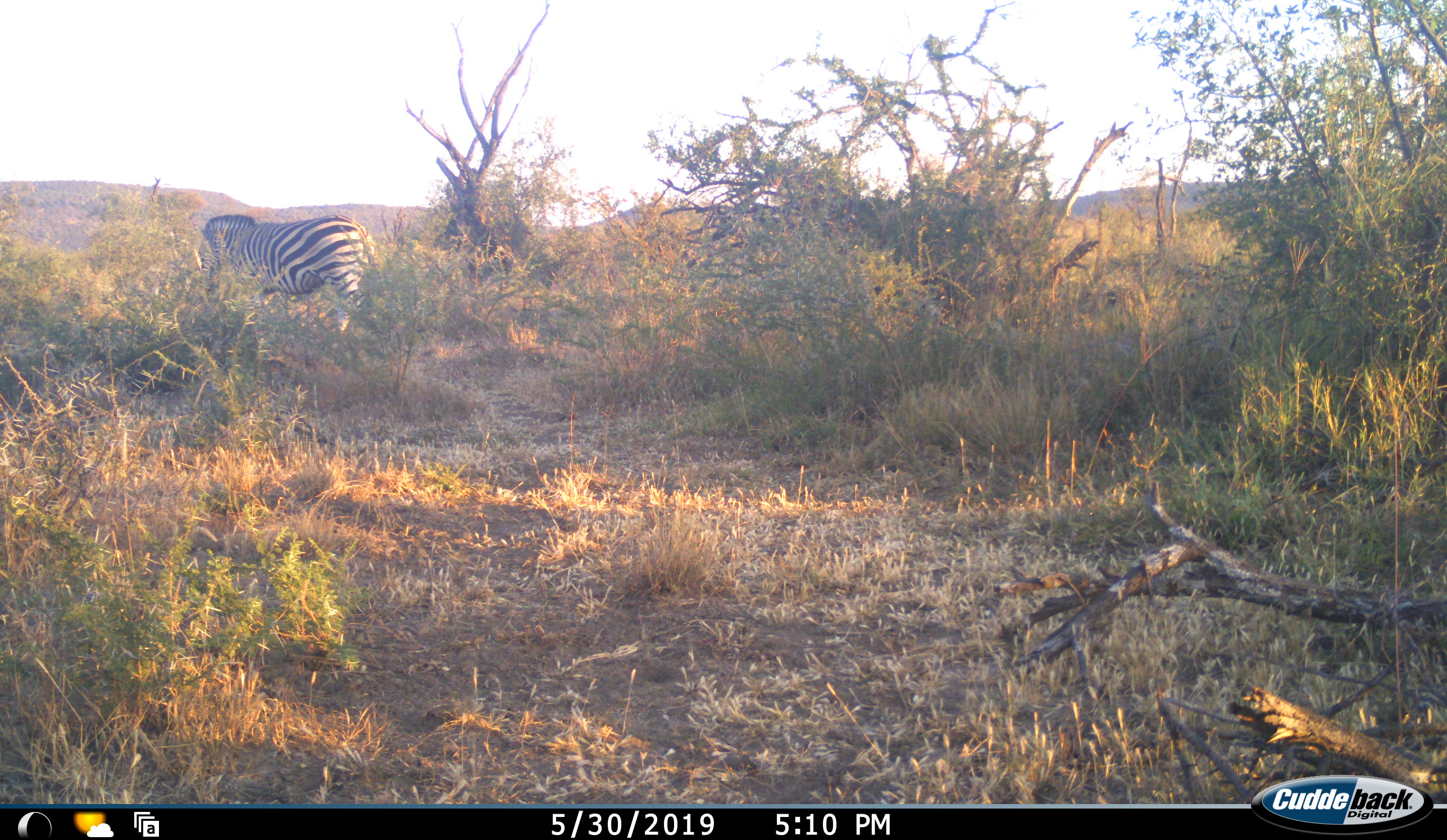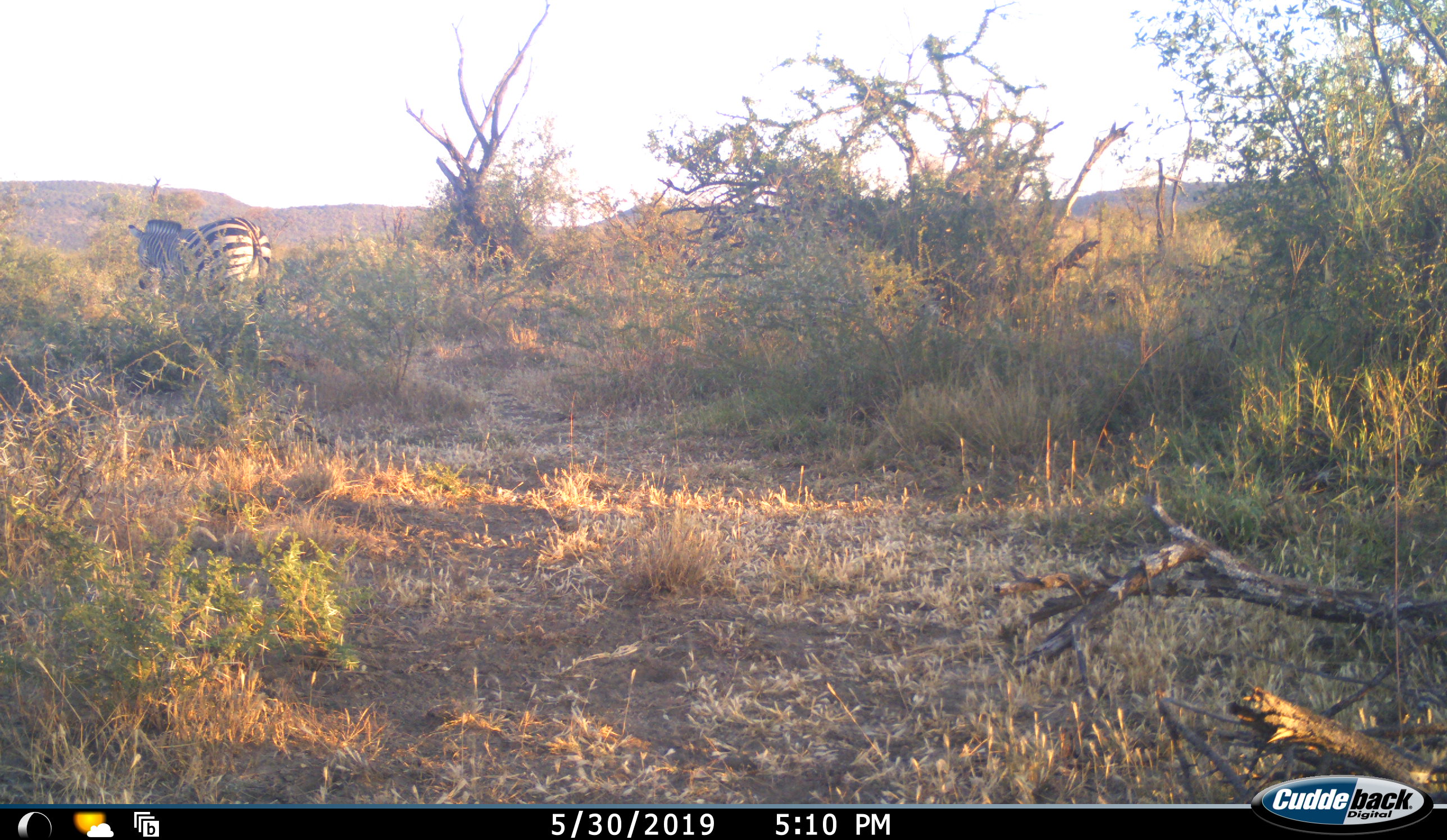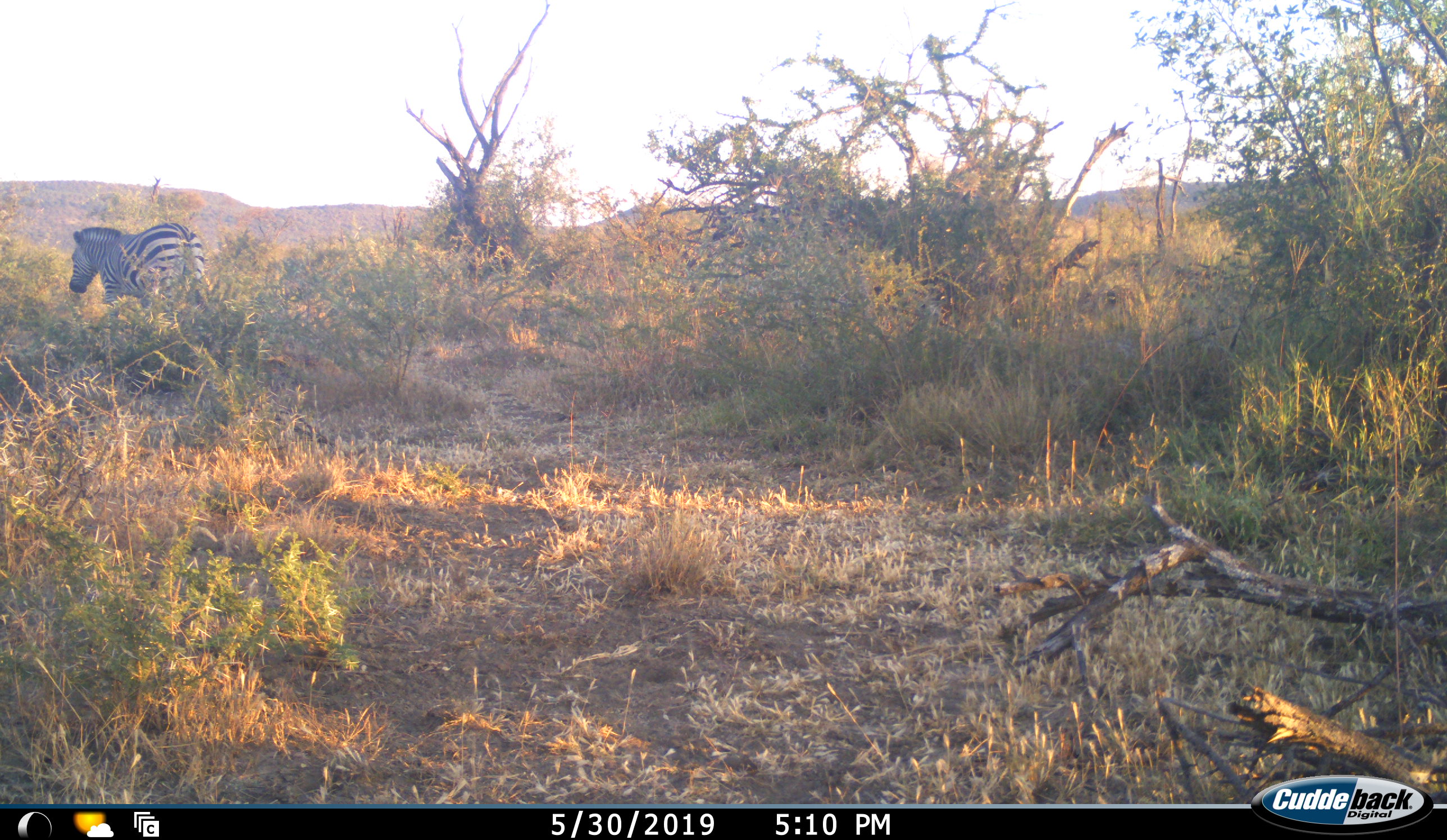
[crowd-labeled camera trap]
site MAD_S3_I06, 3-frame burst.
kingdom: Animalia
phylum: Chordata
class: Mammalia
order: Perissodactyla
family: Equidae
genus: Equus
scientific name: Equus quagga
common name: plains zebra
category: zebraplains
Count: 1.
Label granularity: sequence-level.